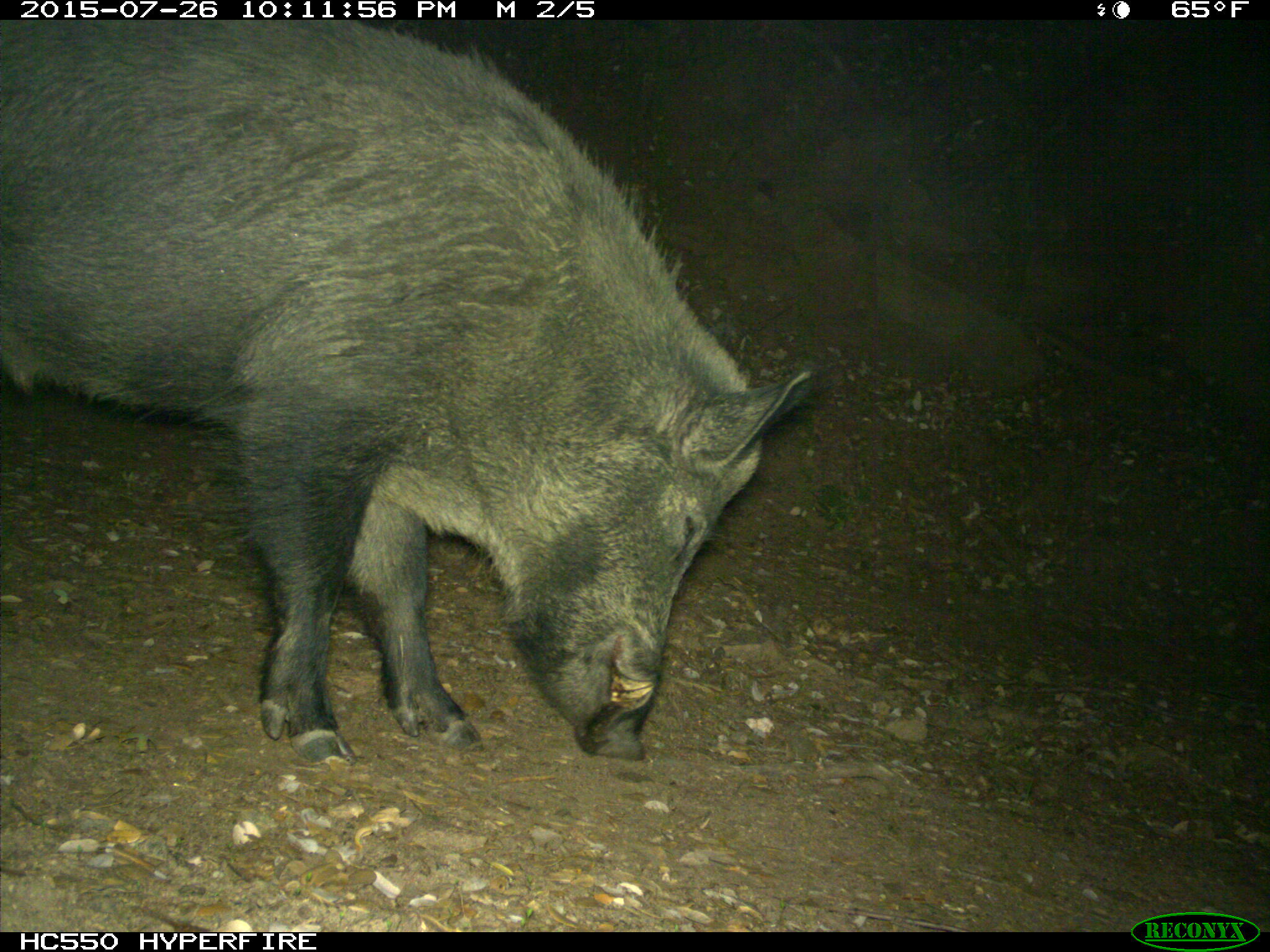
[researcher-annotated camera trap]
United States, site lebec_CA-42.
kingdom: Animalia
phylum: Chordata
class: Mammalia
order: Artiodactyla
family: Suidae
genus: Sus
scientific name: Sus scrofa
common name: wild boar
Sus scrofa (wild boar).